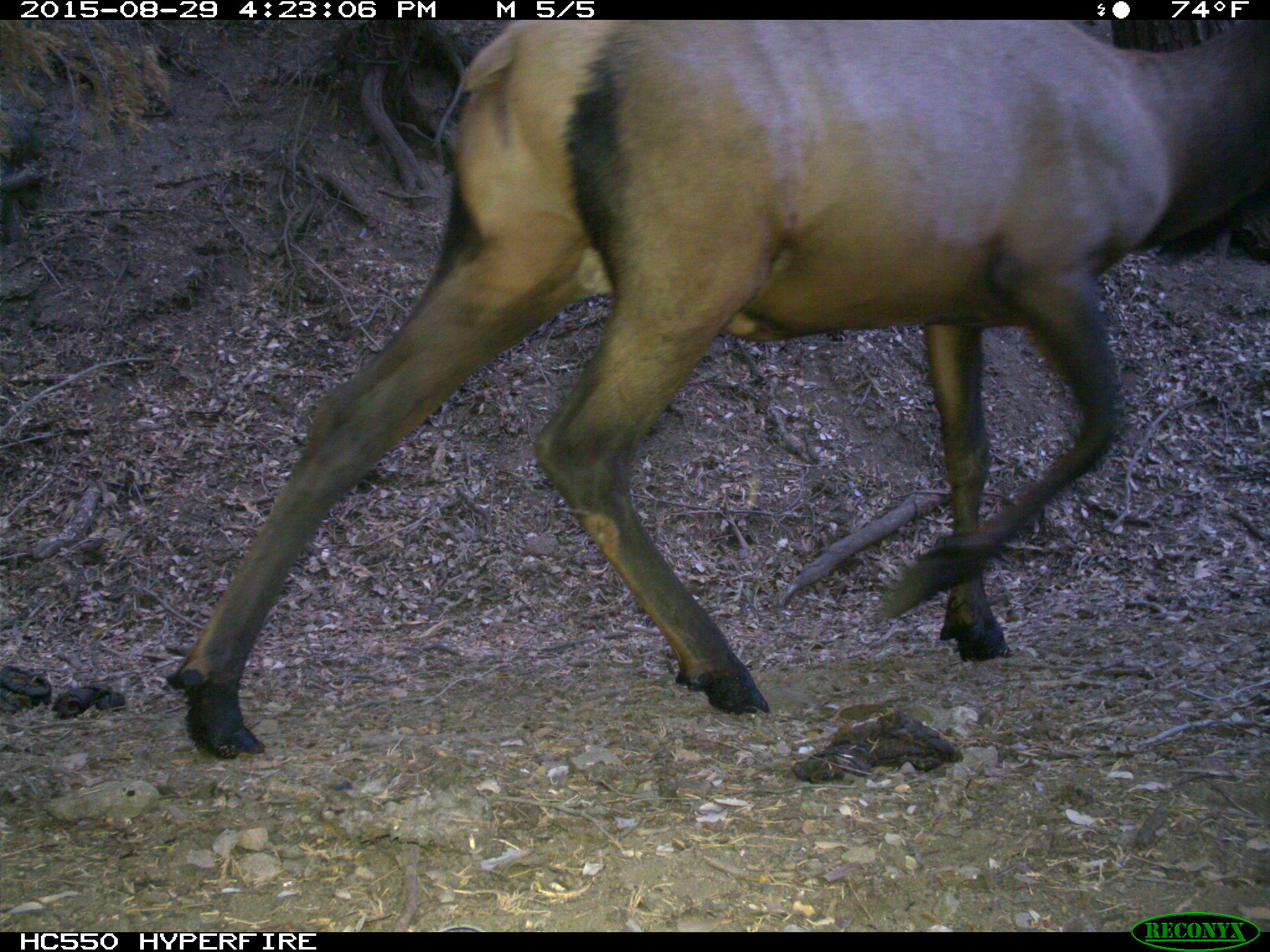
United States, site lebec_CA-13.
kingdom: Animalia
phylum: Chordata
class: Mammalia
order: Artiodactyla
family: Cervidae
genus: Cervus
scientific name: Cervus canadensis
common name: elk